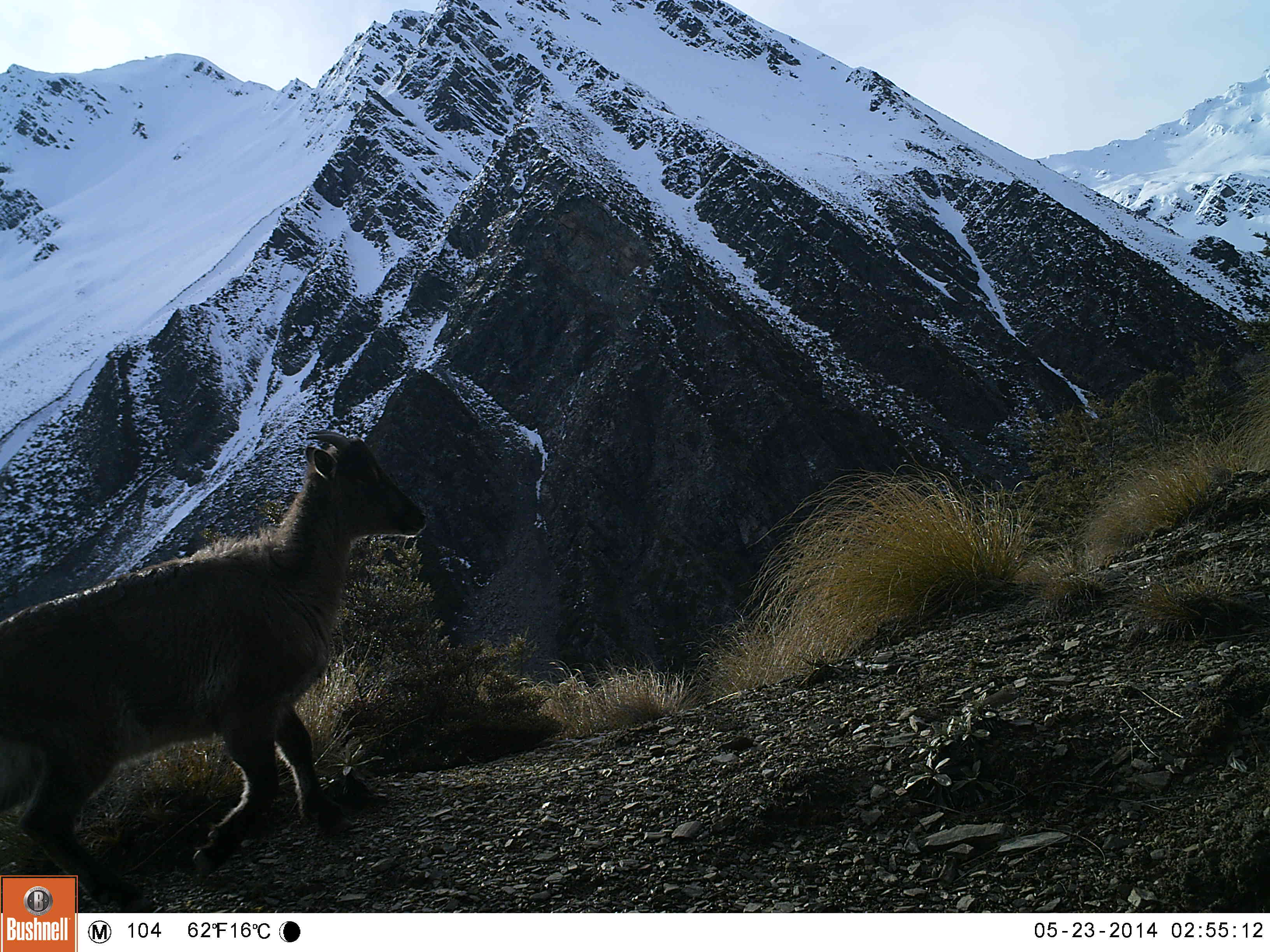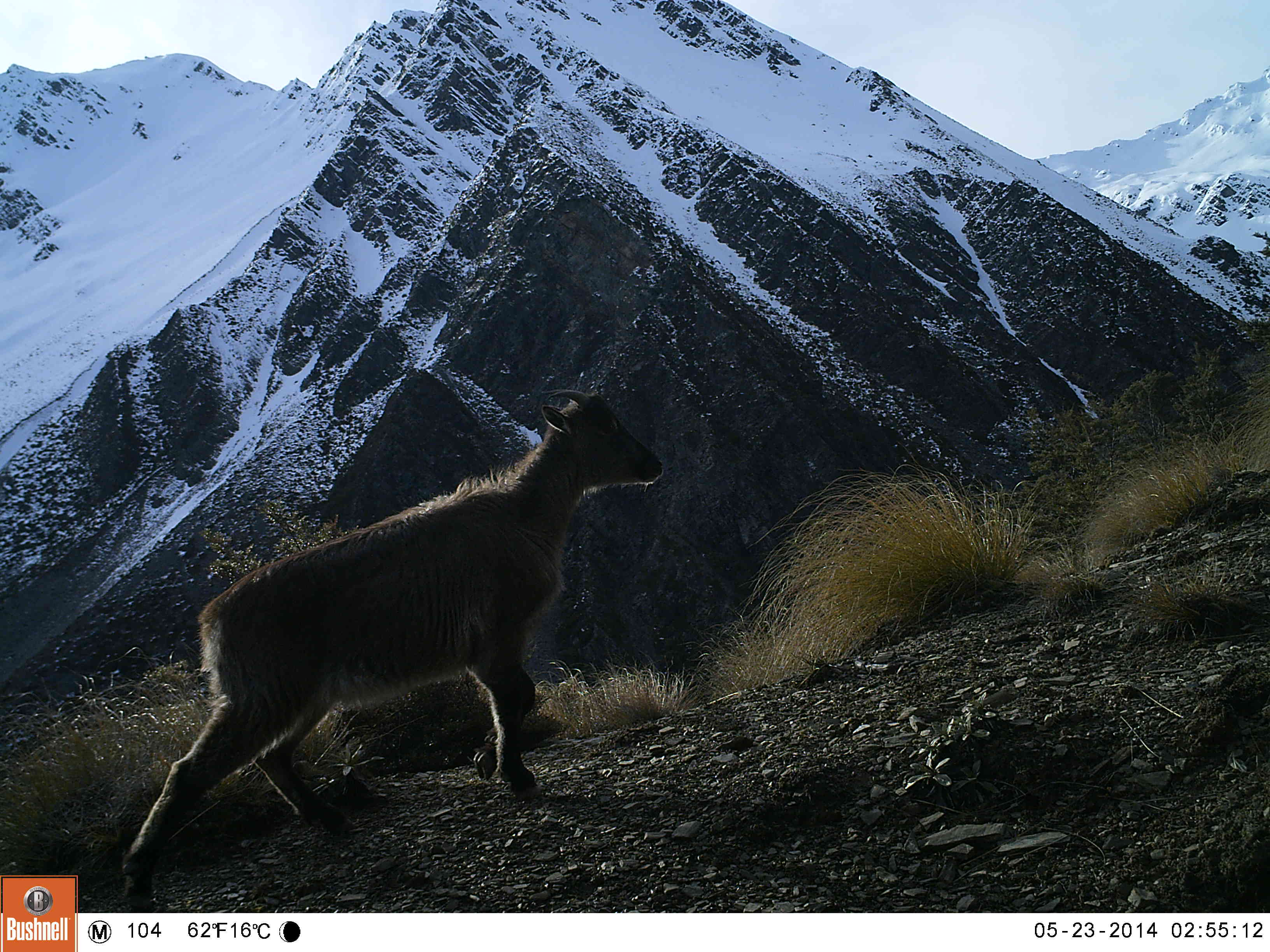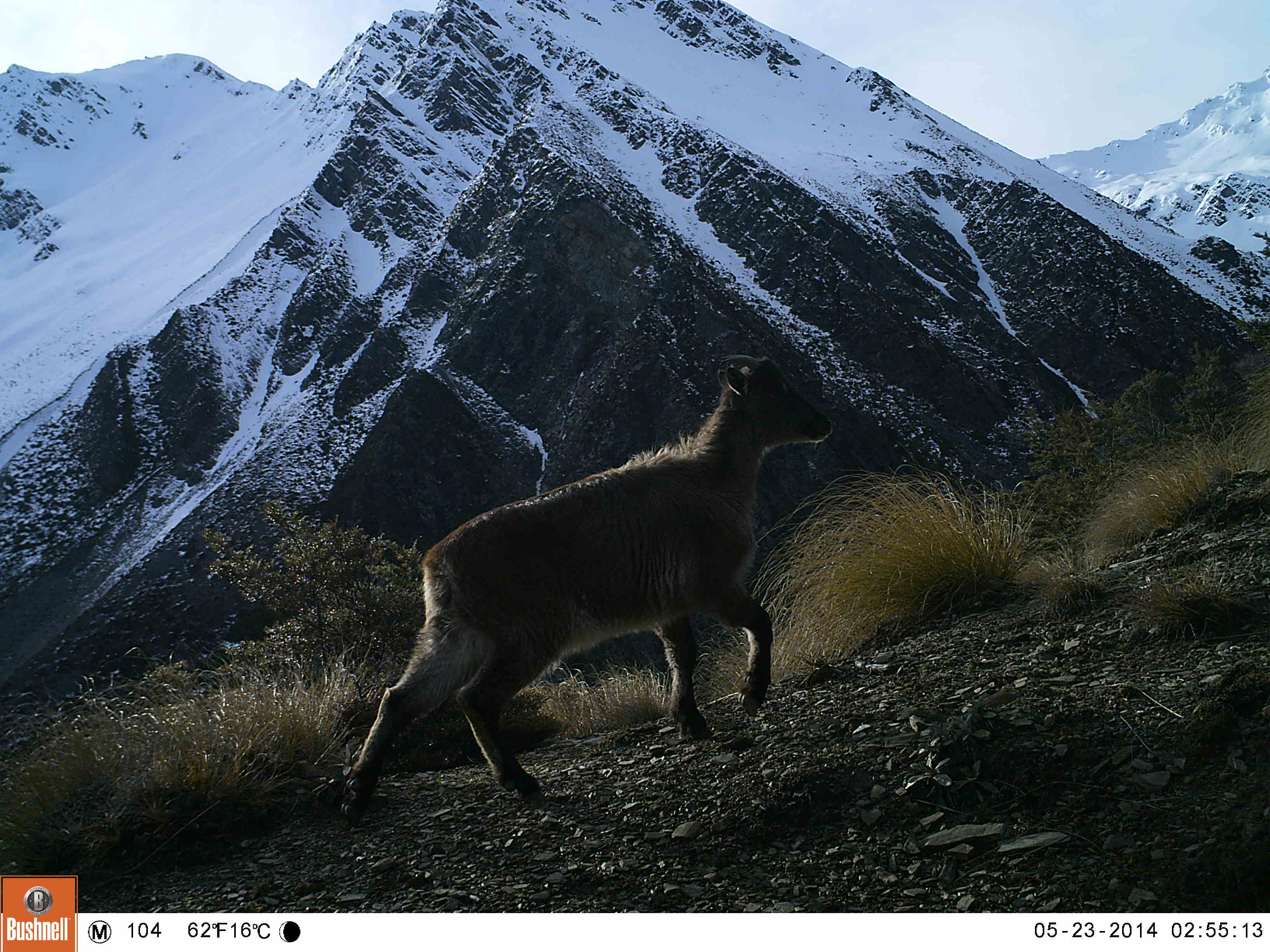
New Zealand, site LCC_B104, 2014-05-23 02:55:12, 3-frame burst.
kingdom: Animalia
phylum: Chordata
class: Mammalia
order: Artiodactyla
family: Bovidae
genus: Nilgiritragus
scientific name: Nilgiritragus hylocrius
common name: tahr